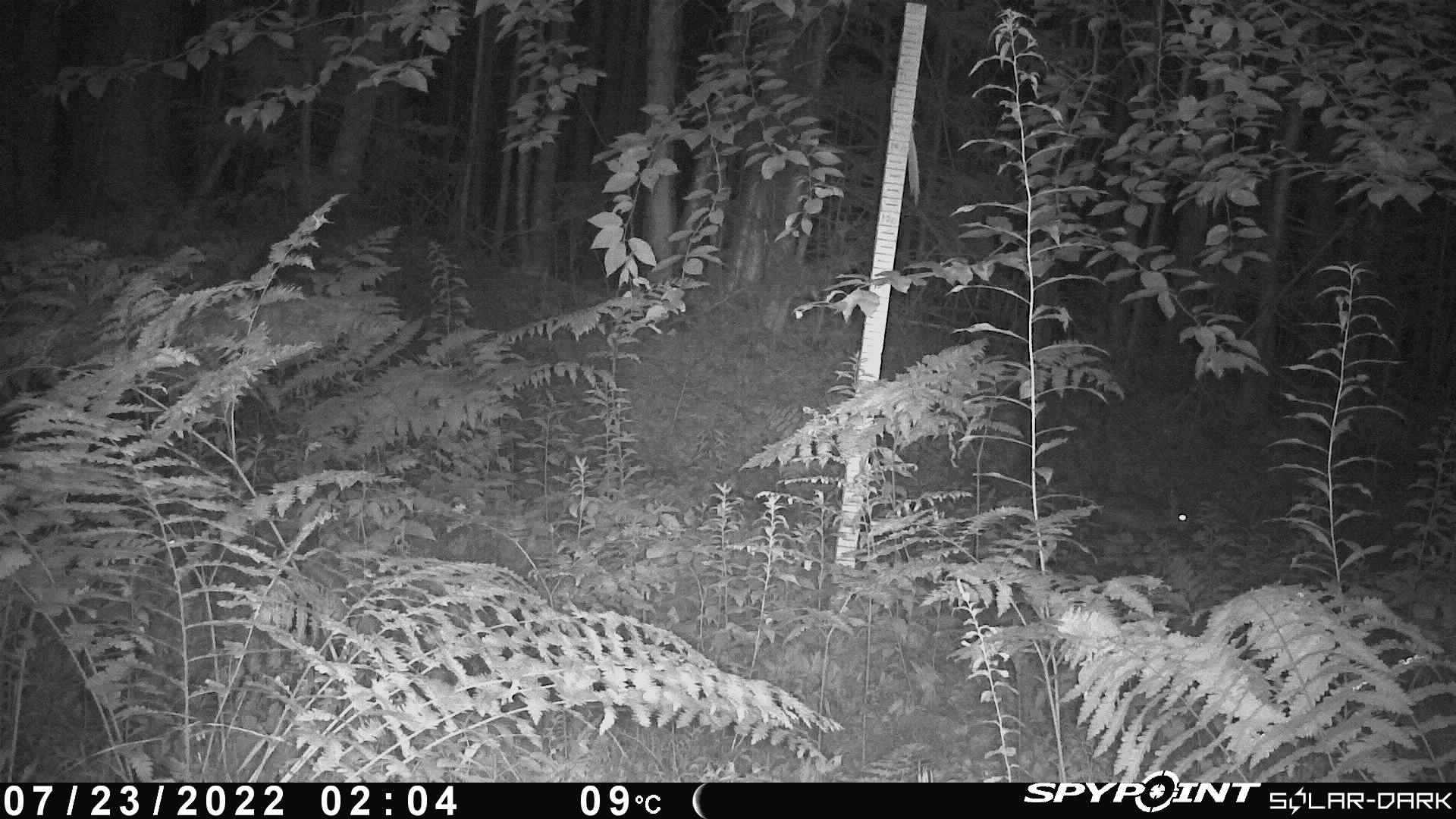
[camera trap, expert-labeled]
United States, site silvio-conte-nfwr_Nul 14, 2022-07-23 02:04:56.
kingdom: Animalia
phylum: Chordata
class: Mammalia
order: Lagomorpha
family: Leporidae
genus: Lepus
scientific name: Lepus americanus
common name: snowshoe hare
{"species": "snowshoe hare (Lepus americanus)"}